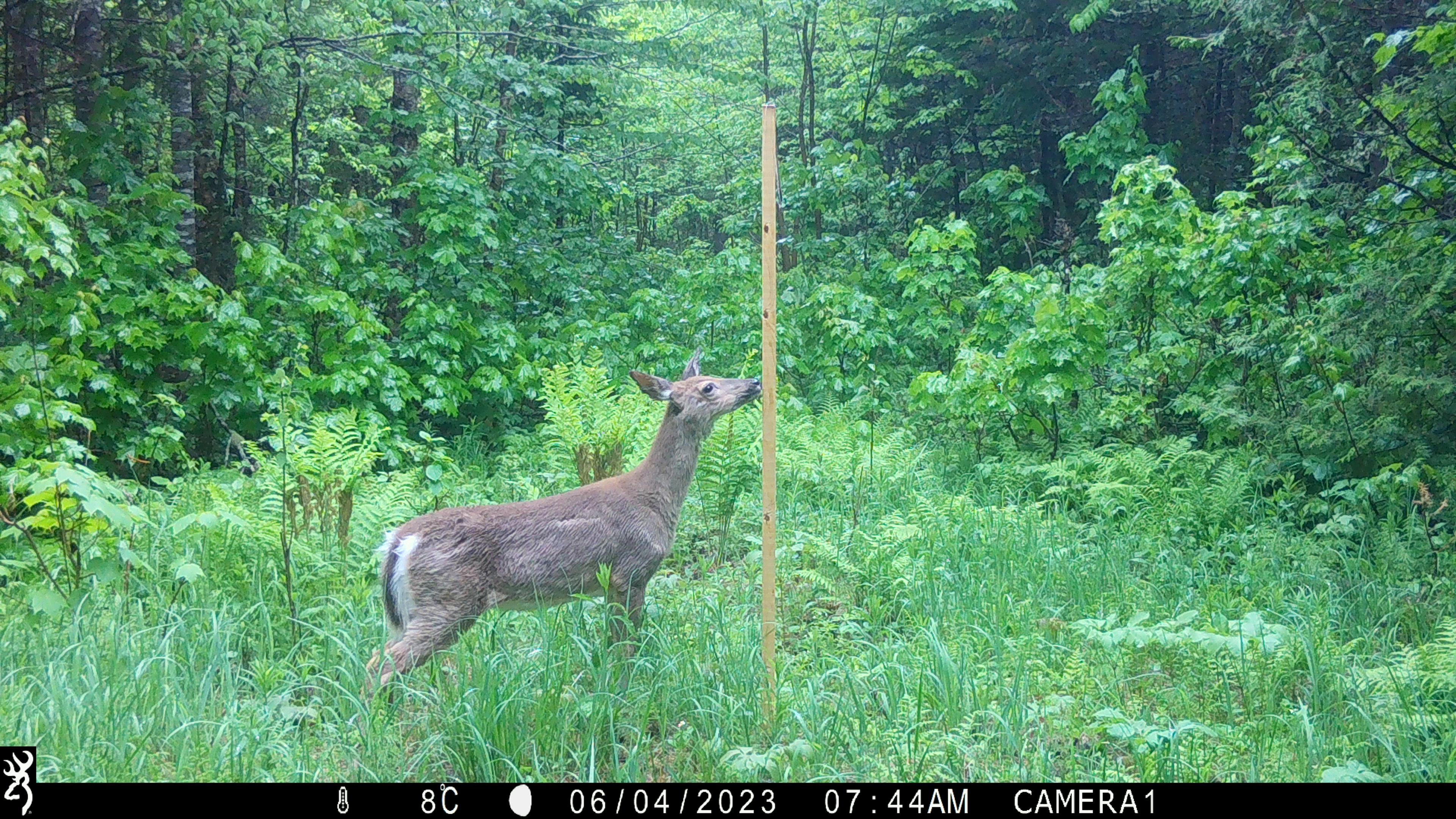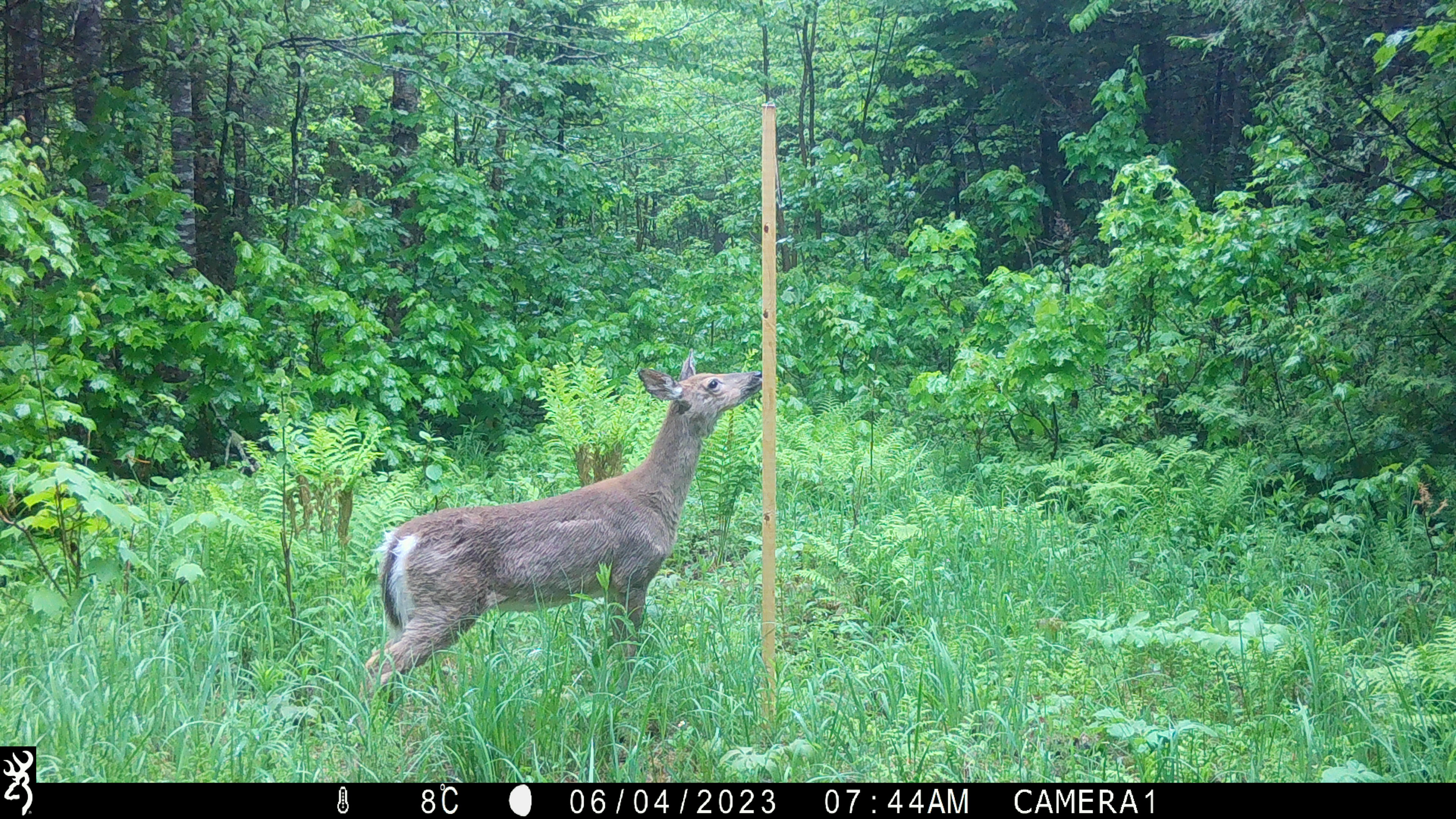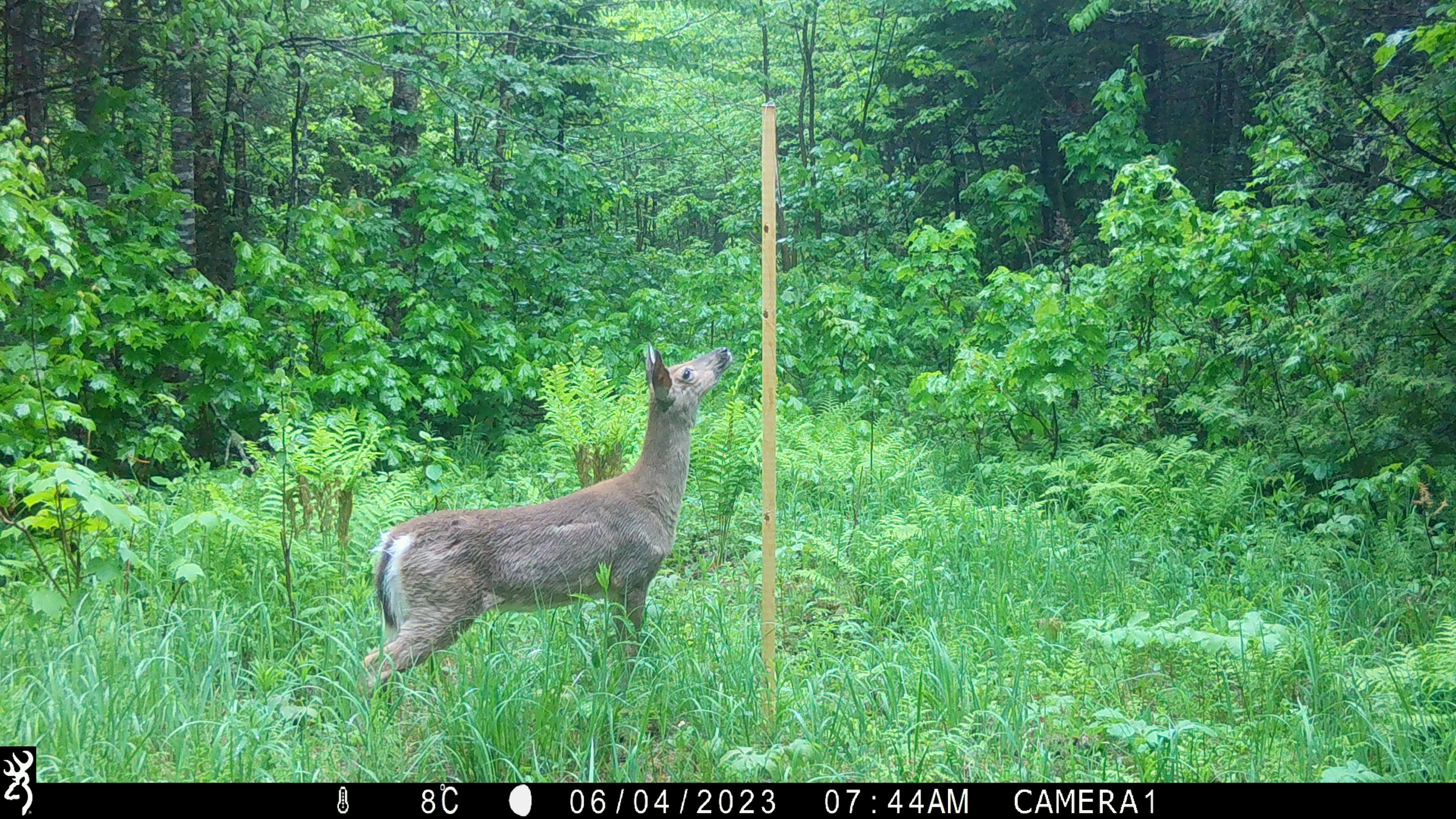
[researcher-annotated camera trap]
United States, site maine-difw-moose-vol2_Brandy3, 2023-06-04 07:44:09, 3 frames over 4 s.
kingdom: Animalia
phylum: Chordata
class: Mammalia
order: Artiodactyla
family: Cervidae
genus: Odocoileus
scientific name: Odocoileus virginianus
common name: white-tailed deer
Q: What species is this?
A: White-tailed deer (Odocoileus virginianus).